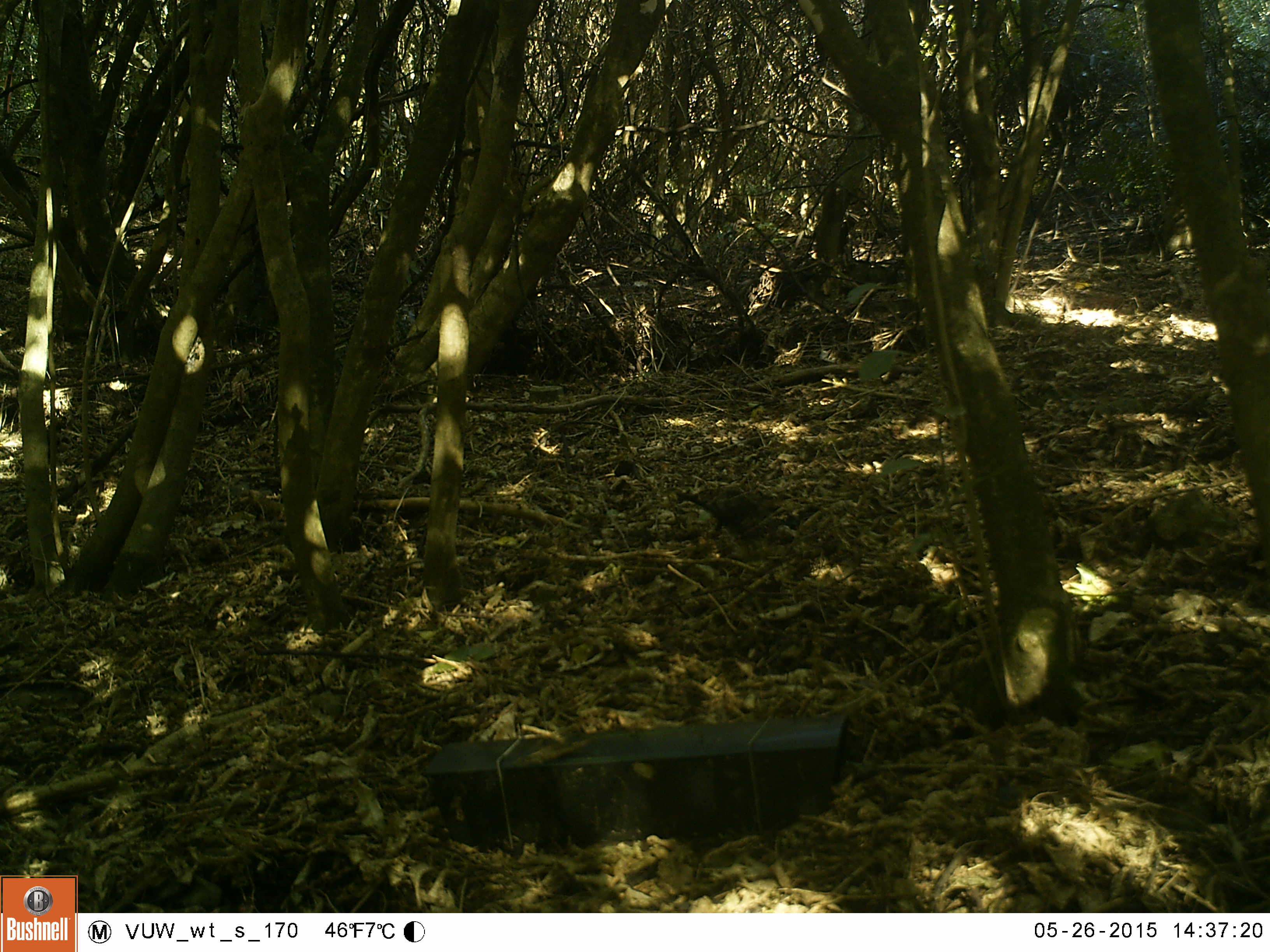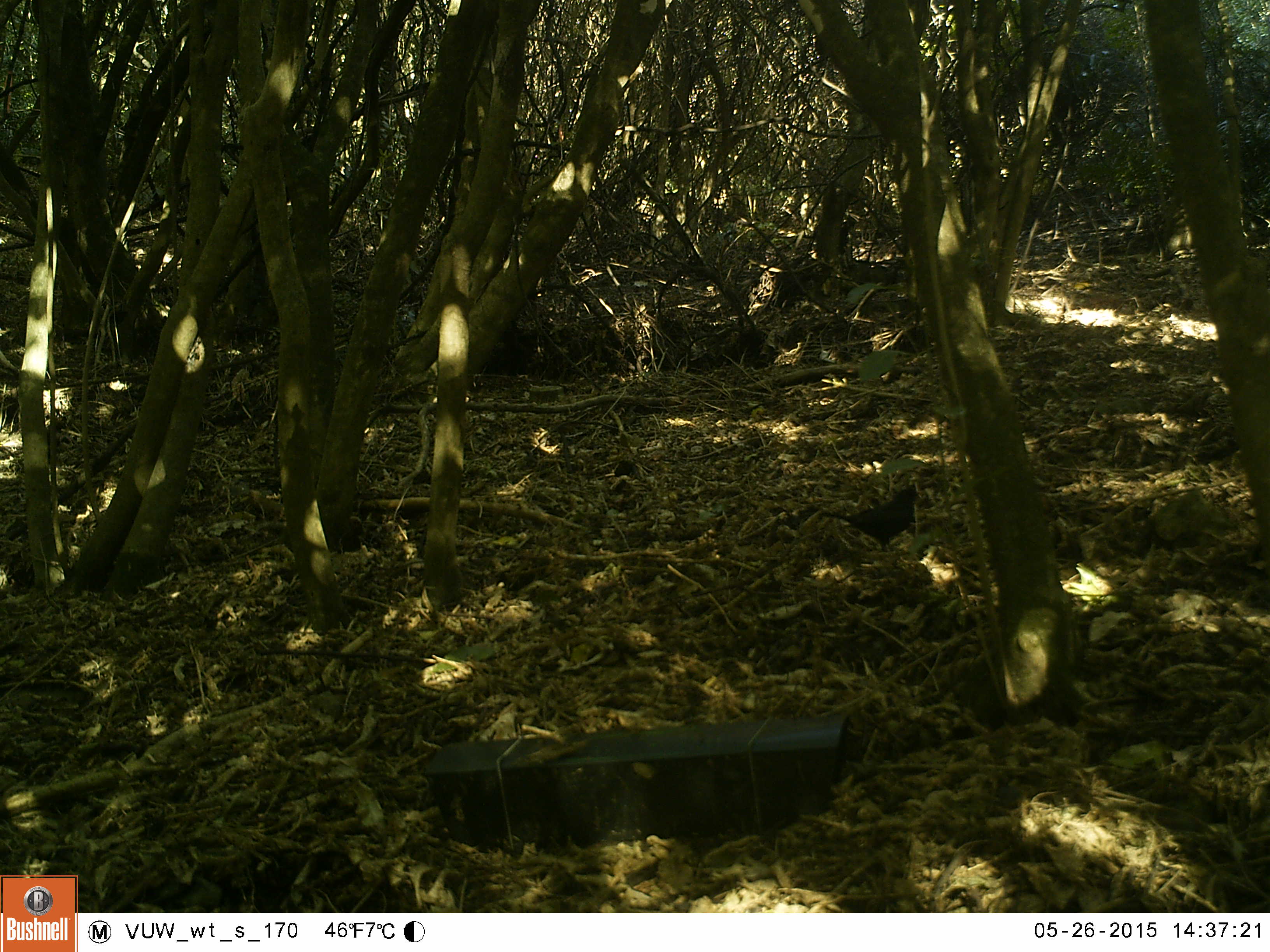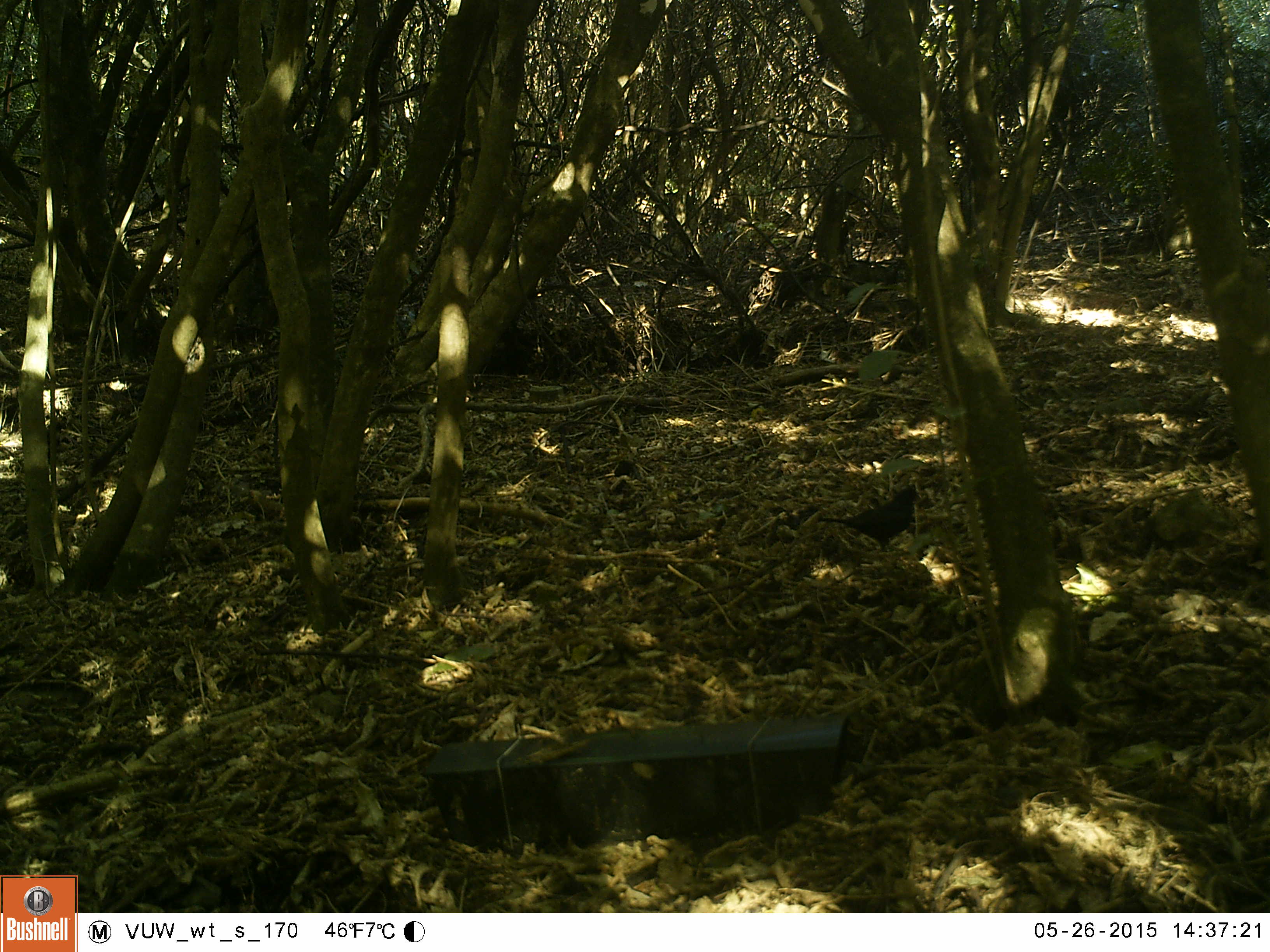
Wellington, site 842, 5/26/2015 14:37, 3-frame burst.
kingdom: Animalia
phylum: Chordata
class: Aves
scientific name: Aves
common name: bird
Bird (Aves).